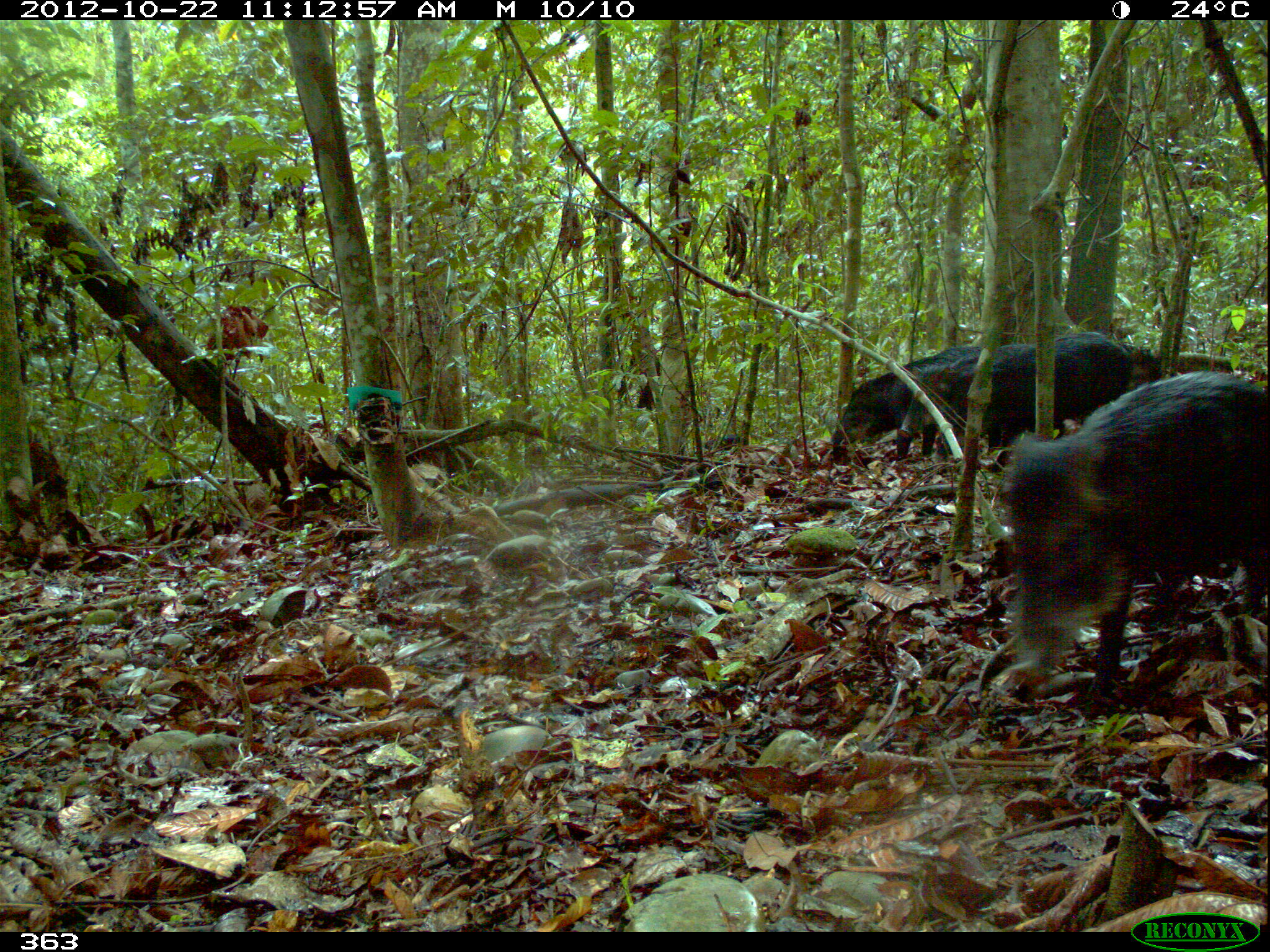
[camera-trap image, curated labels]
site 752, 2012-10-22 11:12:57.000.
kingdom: Animalia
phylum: Chordata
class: Mammalia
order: Artiodactyla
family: Tayassuidae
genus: Tayassu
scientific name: Tayassu pecari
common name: white-lipped peccary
Tayassu pecari (white-lipped peccary).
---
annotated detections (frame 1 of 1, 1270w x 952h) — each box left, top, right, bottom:
tayassu pecari: 997, 369, 1268, 702; 898, 331, 1130, 443; 831, 344, 992, 460